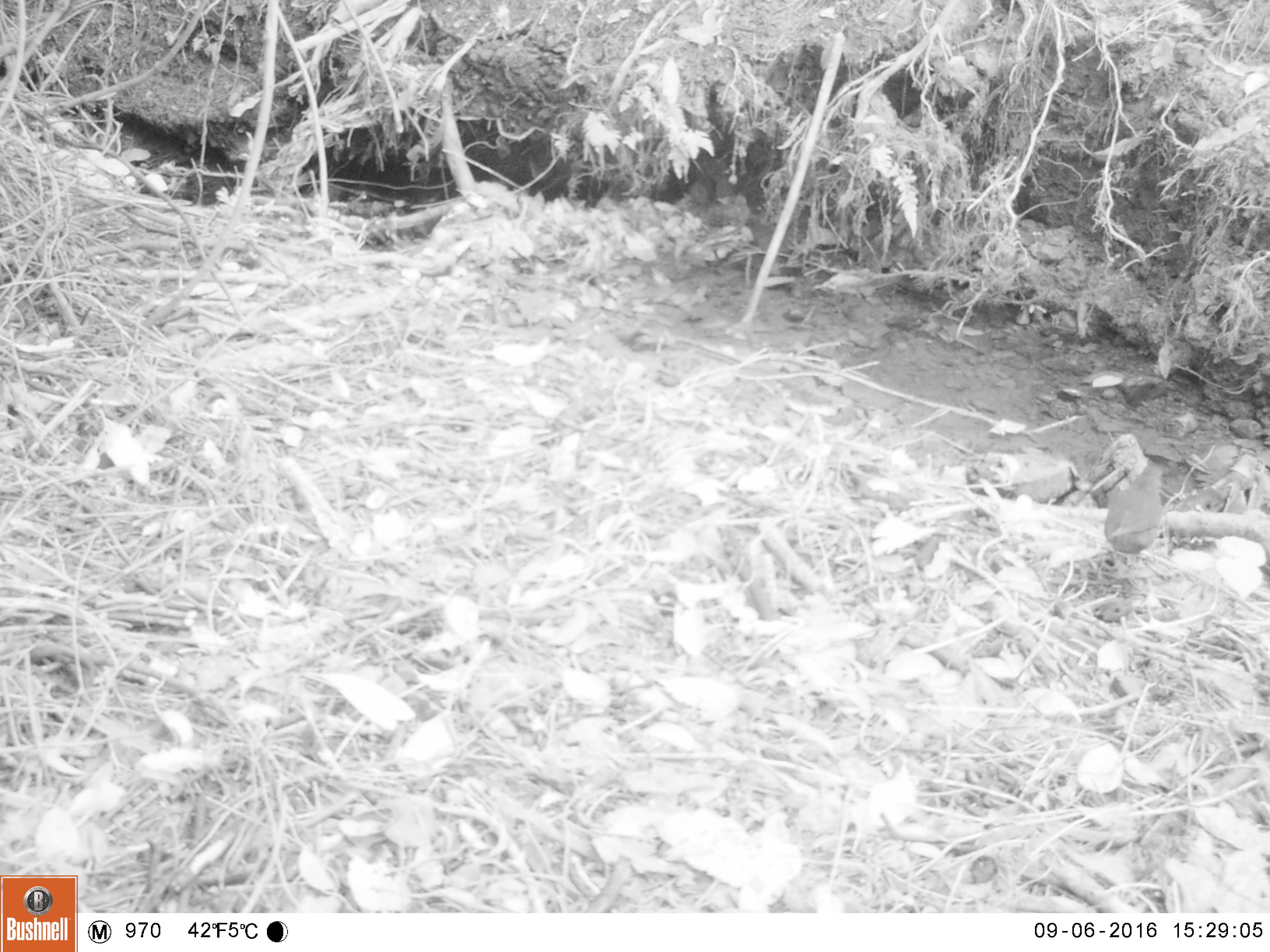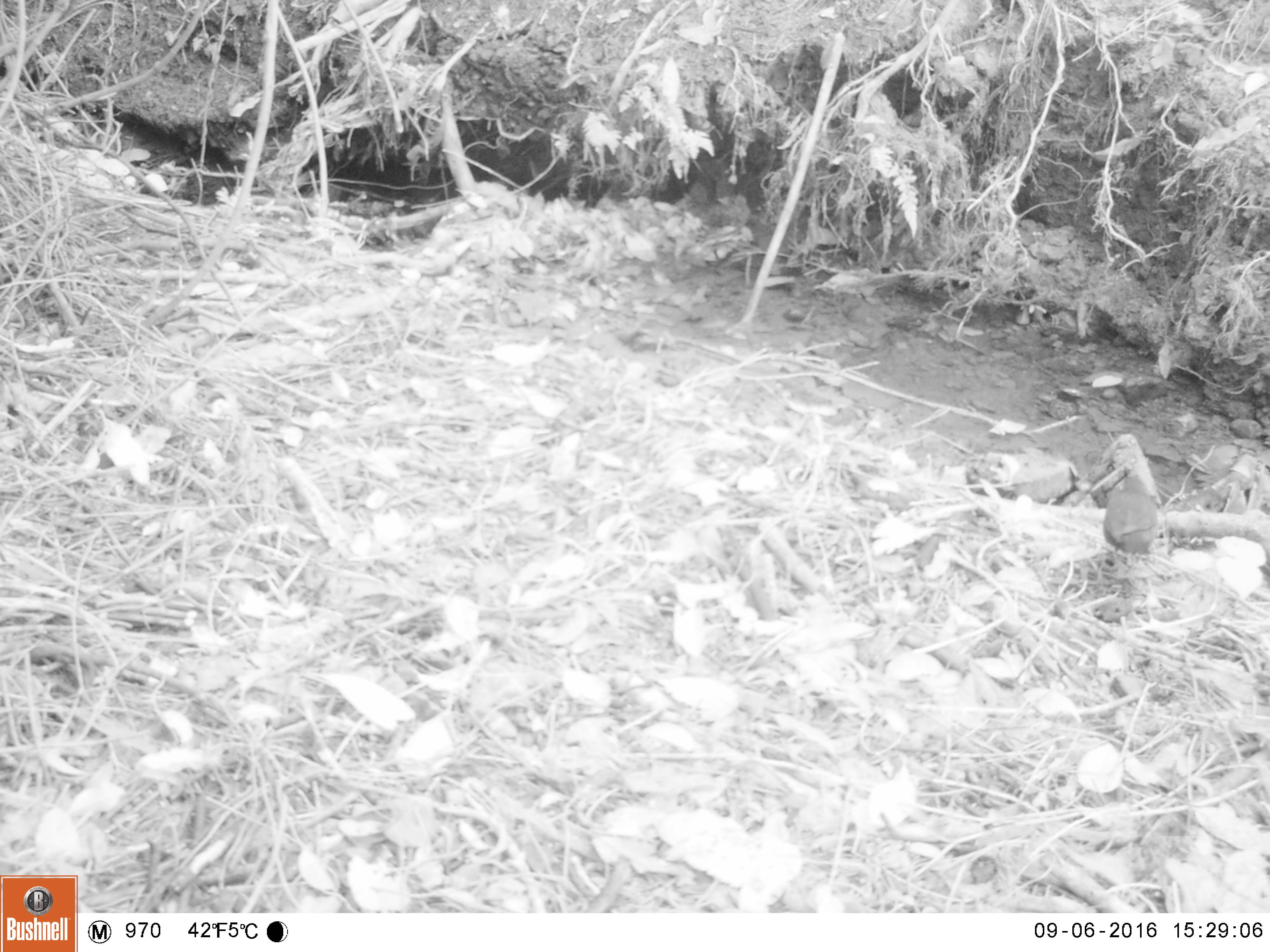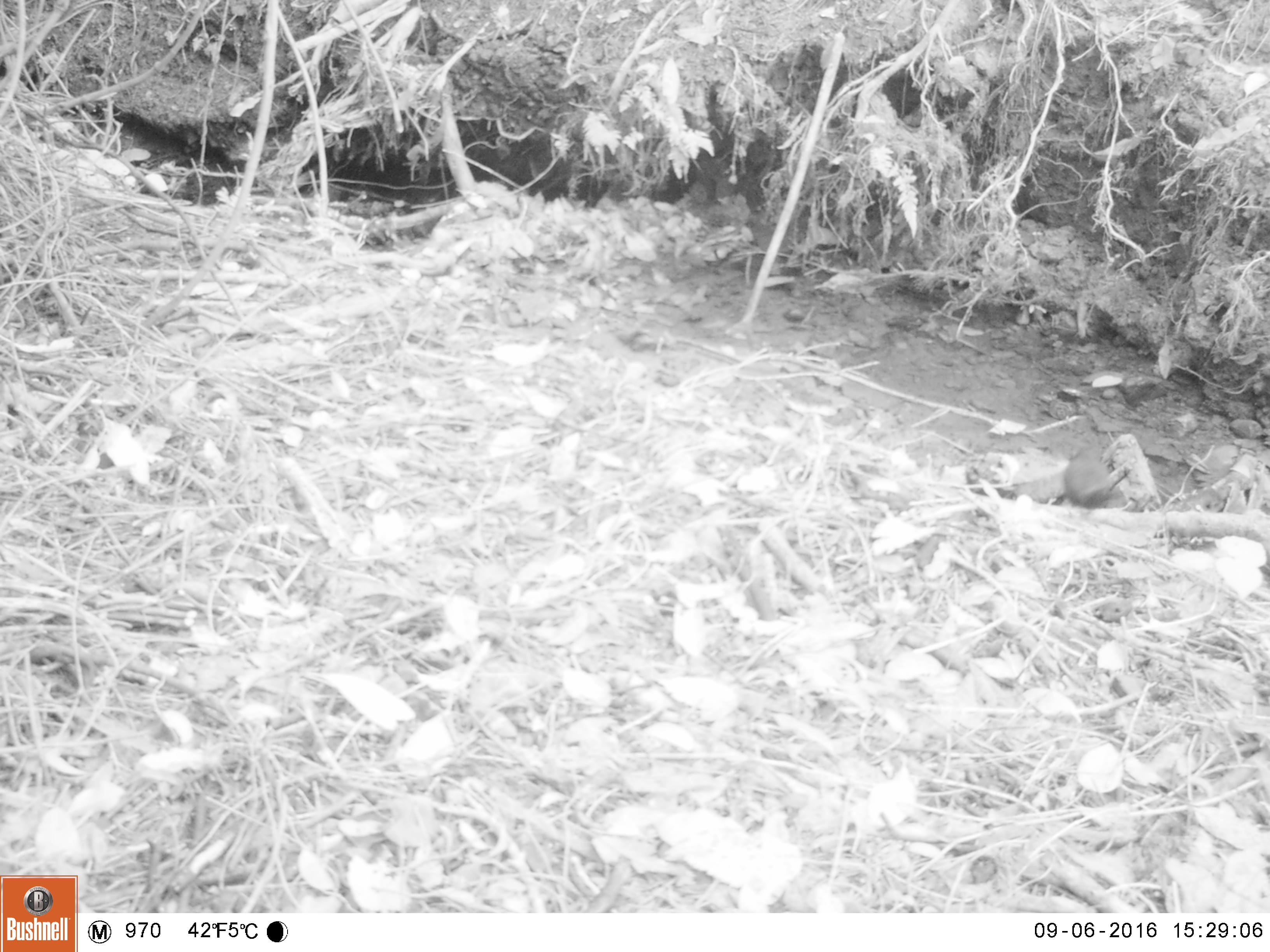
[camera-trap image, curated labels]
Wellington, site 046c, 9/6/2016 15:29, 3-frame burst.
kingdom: Animalia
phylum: Chordata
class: Aves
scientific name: Aves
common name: bird